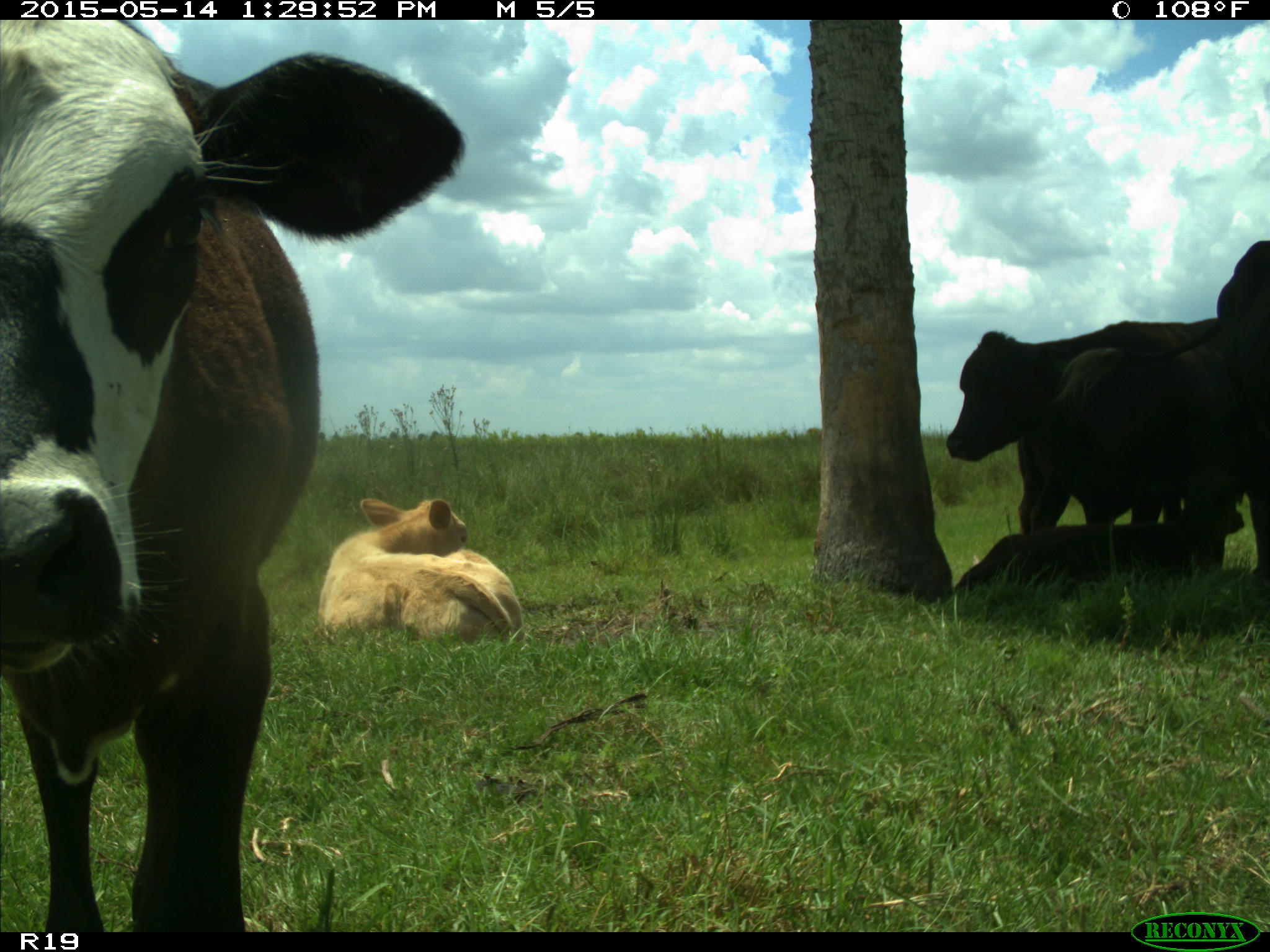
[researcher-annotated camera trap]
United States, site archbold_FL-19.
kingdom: Animalia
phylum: Chordata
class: Mammalia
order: Artiodactyla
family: Bovidae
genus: Bos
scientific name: Bos taurus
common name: domestic cow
Bos taurus (domestic cow).